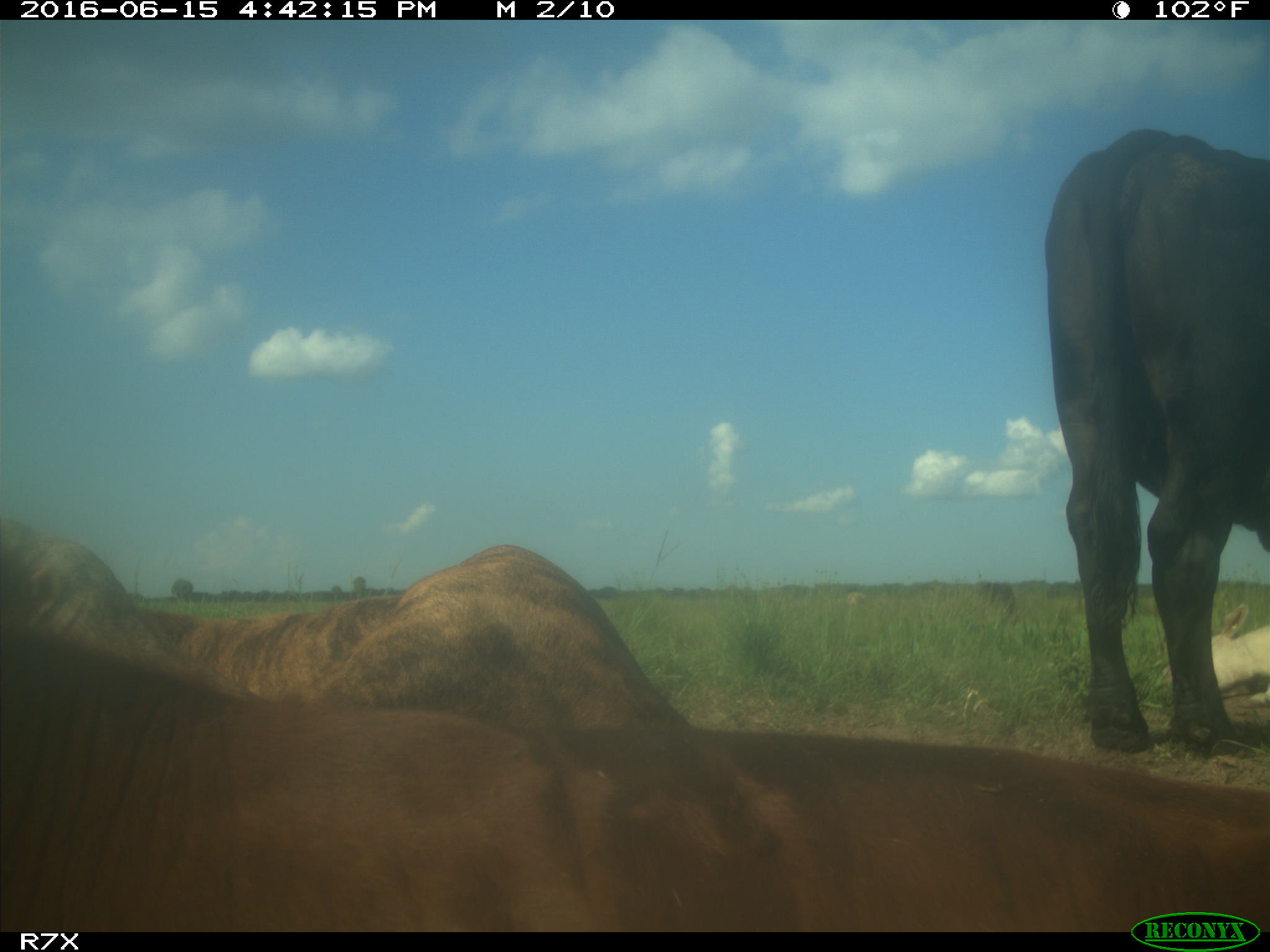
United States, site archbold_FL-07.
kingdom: Animalia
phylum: Chordata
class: Mammalia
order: Artiodactyla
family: Bovidae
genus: Bos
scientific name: Bos taurus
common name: domestic cow